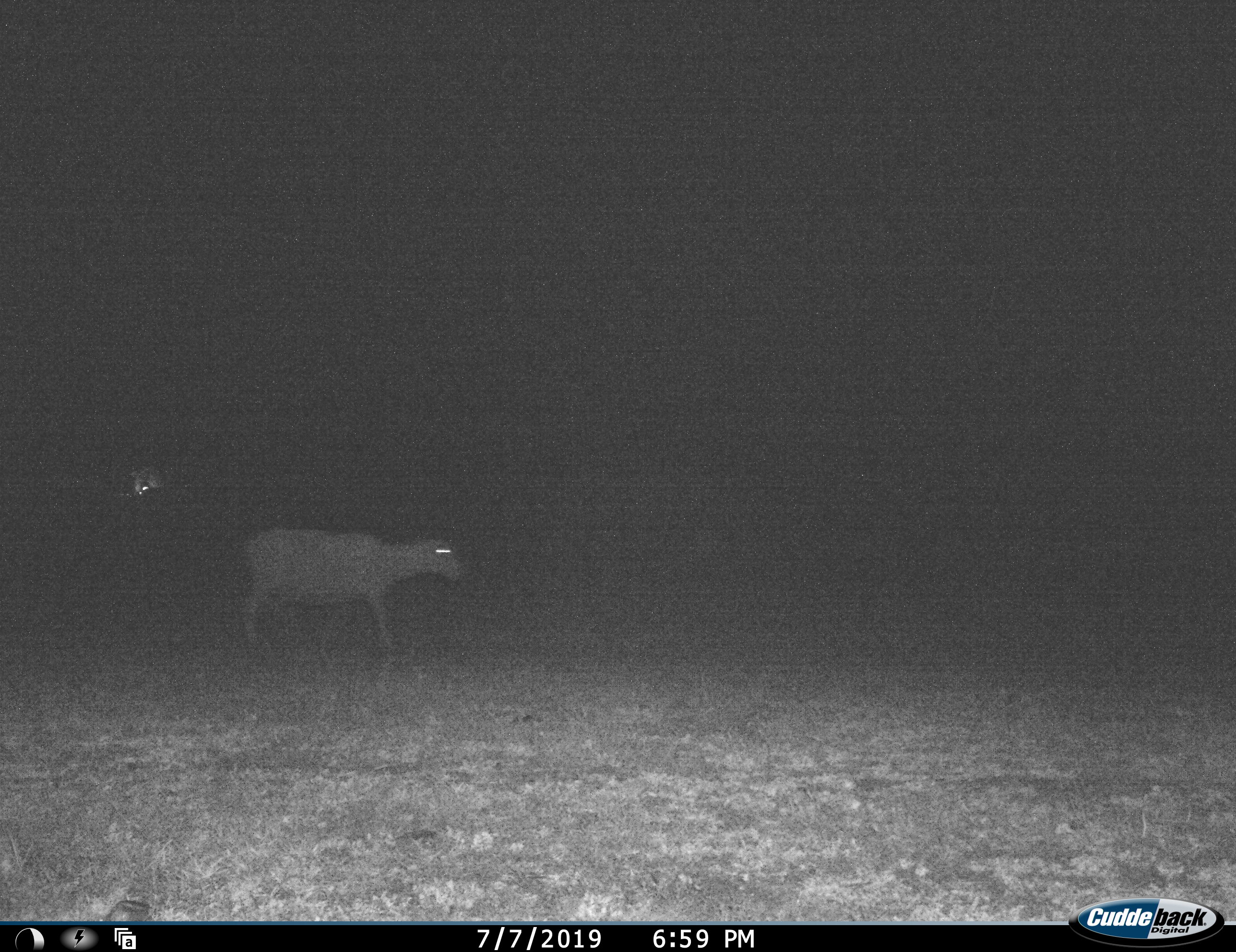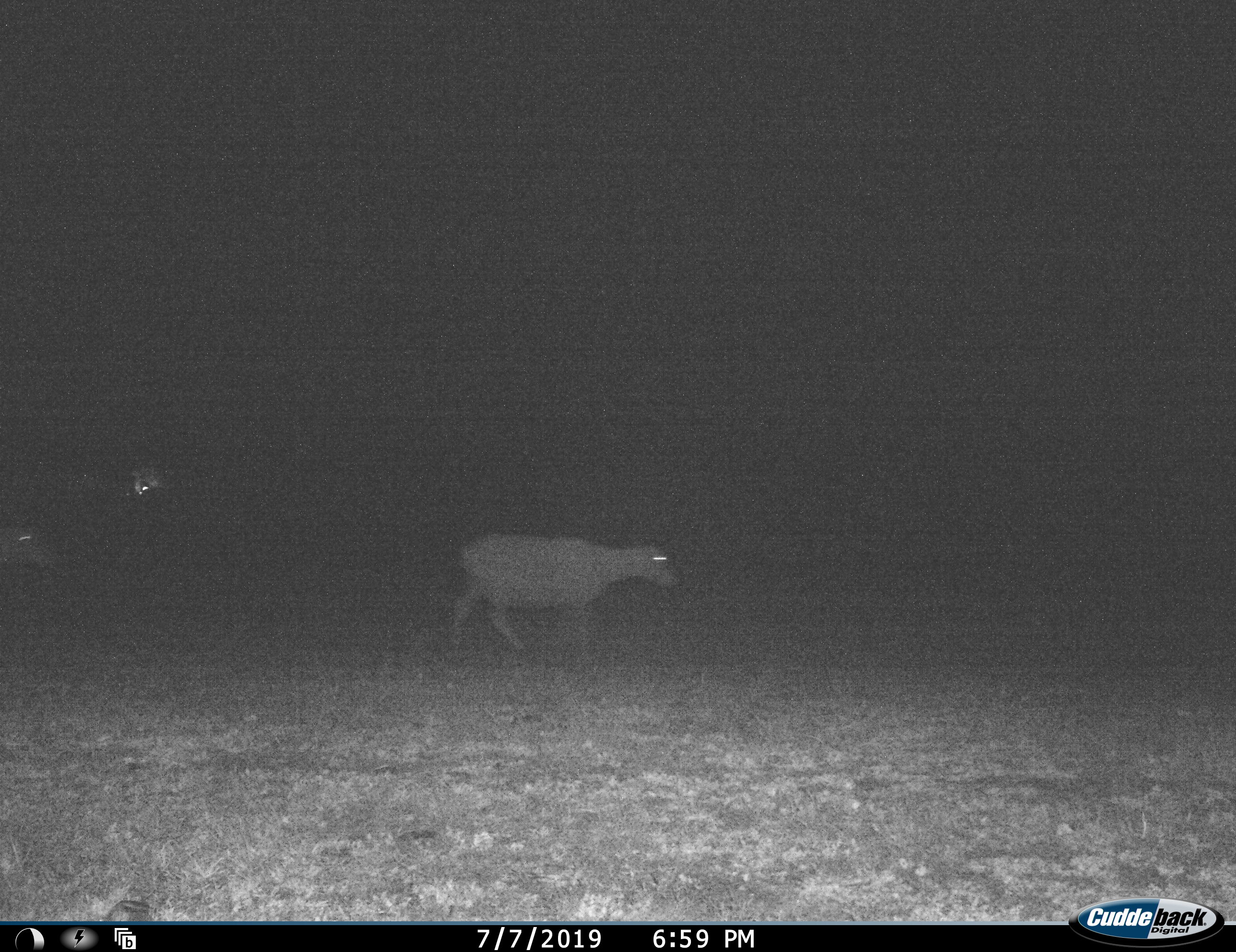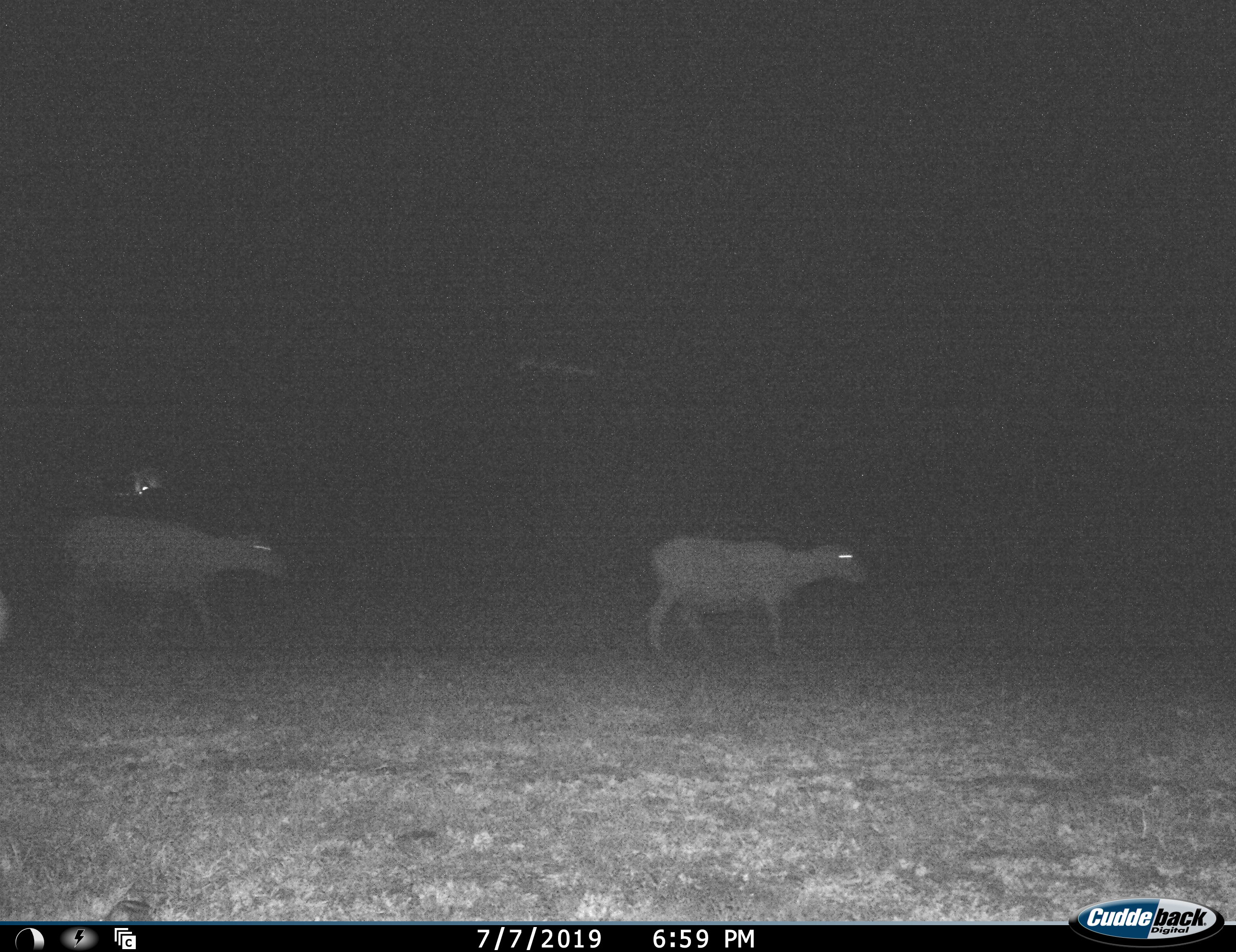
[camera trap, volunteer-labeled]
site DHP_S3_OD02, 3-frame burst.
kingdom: Animalia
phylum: Chordata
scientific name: Vertebrata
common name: domestic animal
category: domesticanimal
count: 2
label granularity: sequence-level